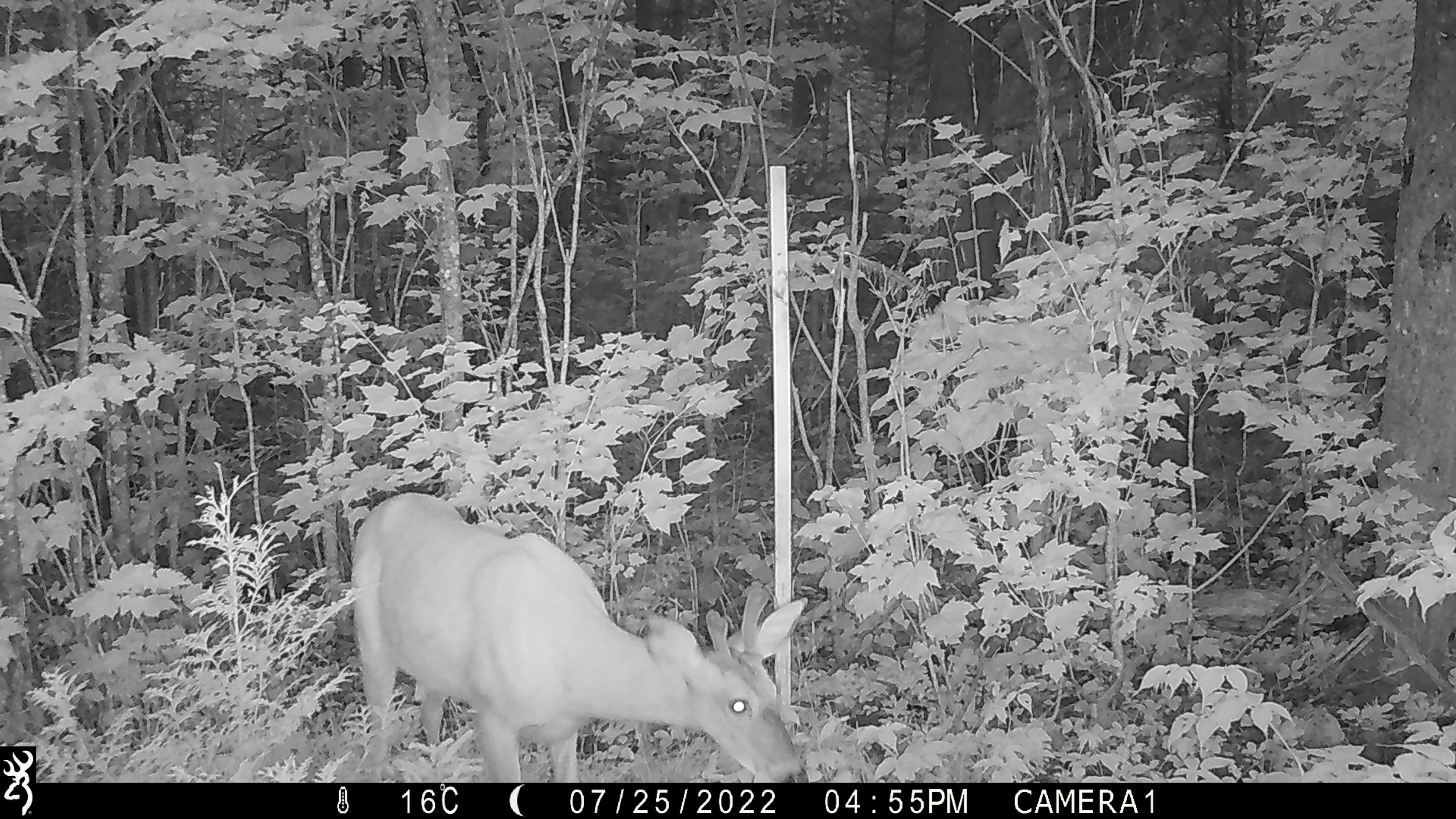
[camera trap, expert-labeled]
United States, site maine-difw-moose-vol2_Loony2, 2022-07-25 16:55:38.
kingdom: Animalia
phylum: Chordata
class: Mammalia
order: Artiodactyla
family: Cervidae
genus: Odocoileus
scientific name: Odocoileus virginianus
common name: white-tailed deer